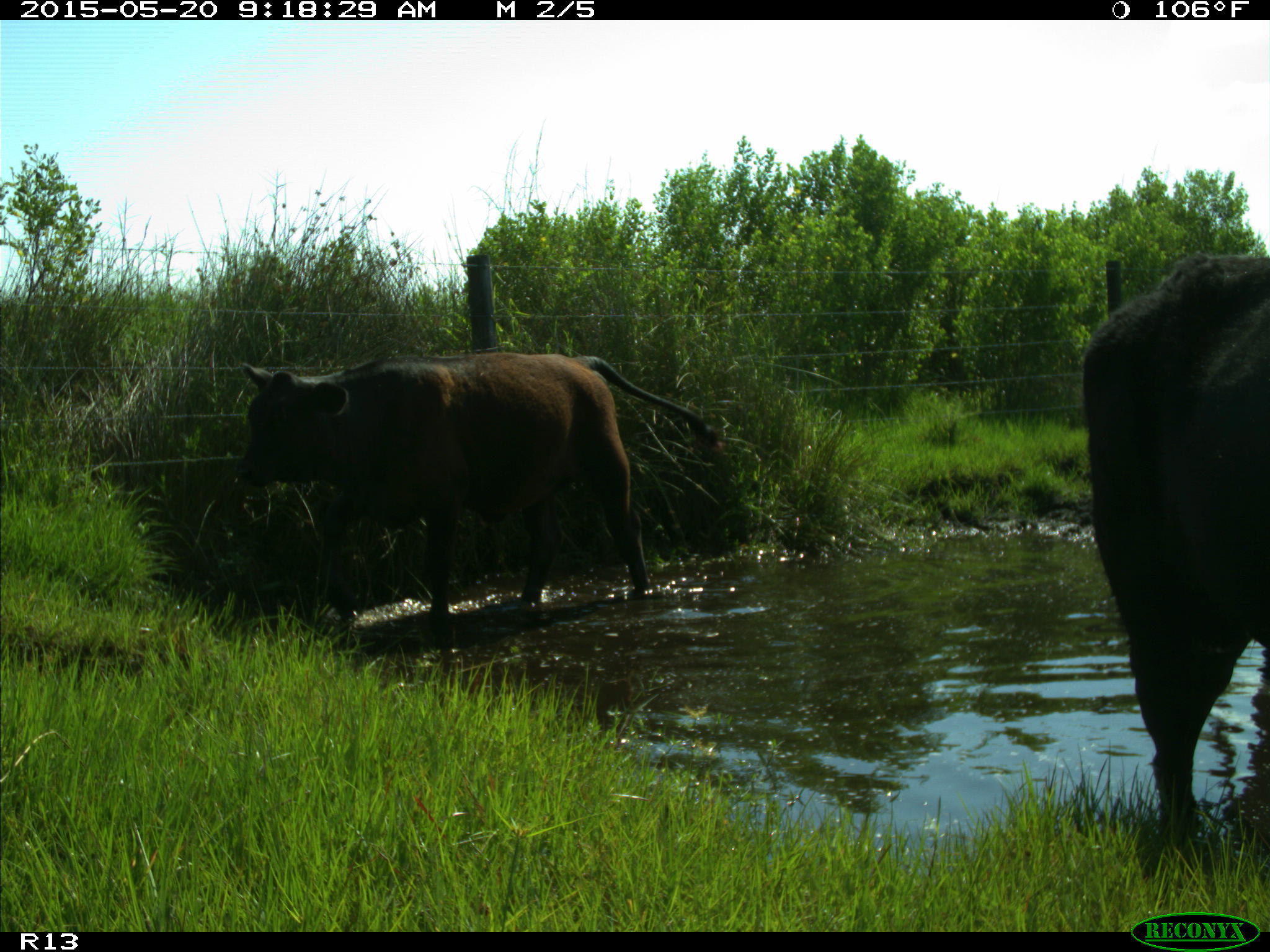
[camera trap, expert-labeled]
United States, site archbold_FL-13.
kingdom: Animalia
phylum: Chordata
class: Mammalia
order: Artiodactyla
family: Bovidae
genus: Bos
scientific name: Bos taurus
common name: domestic cow